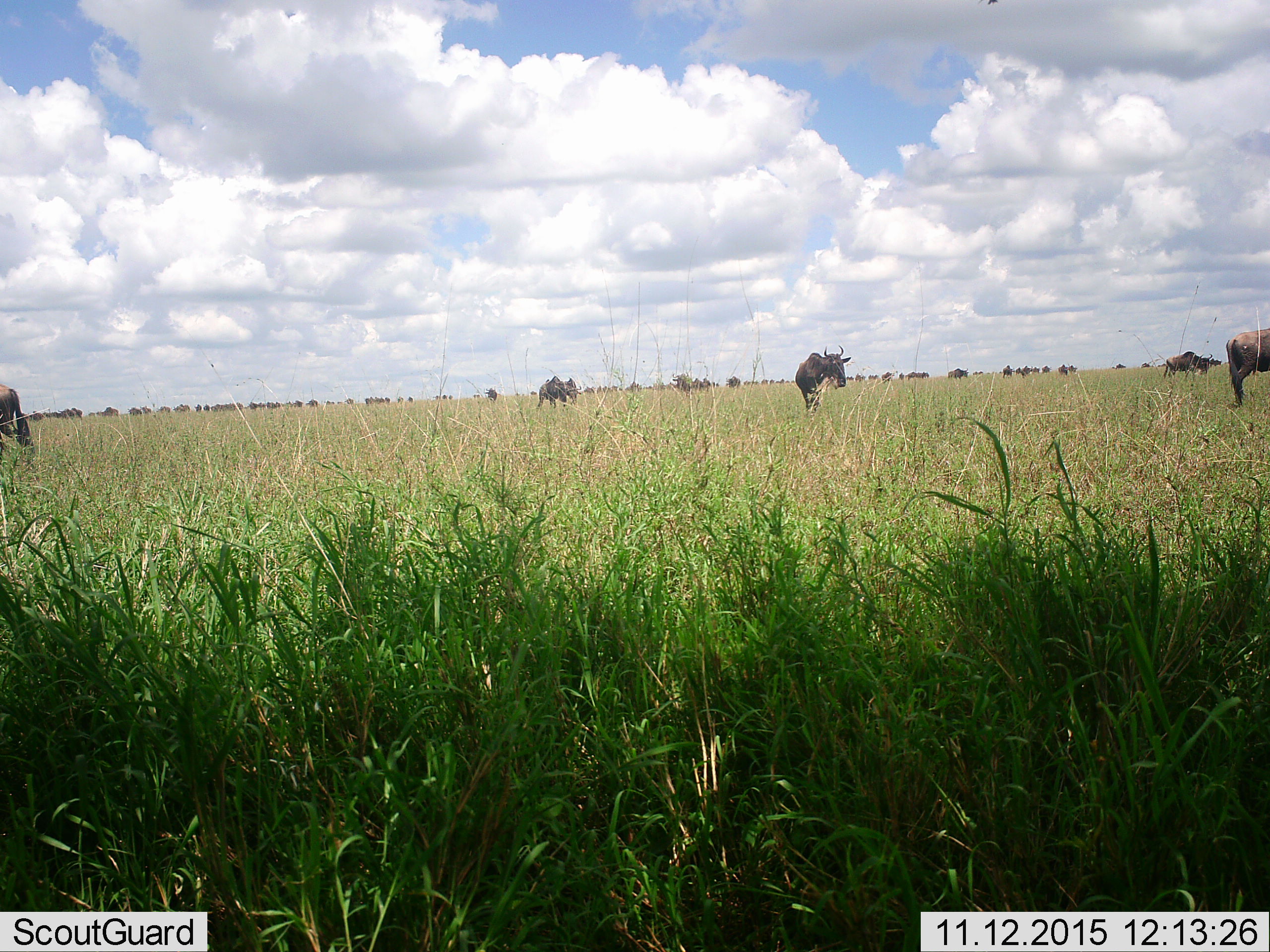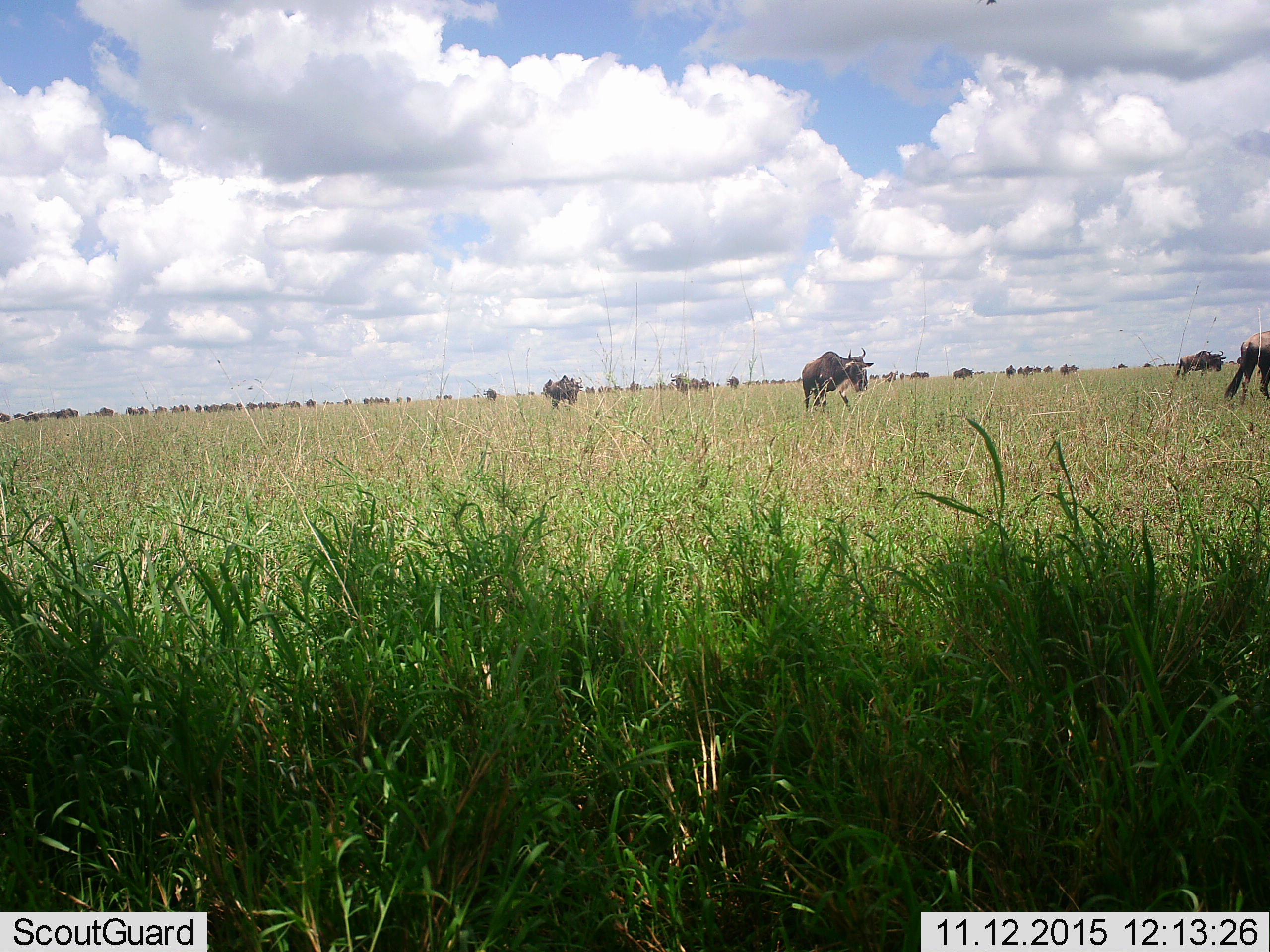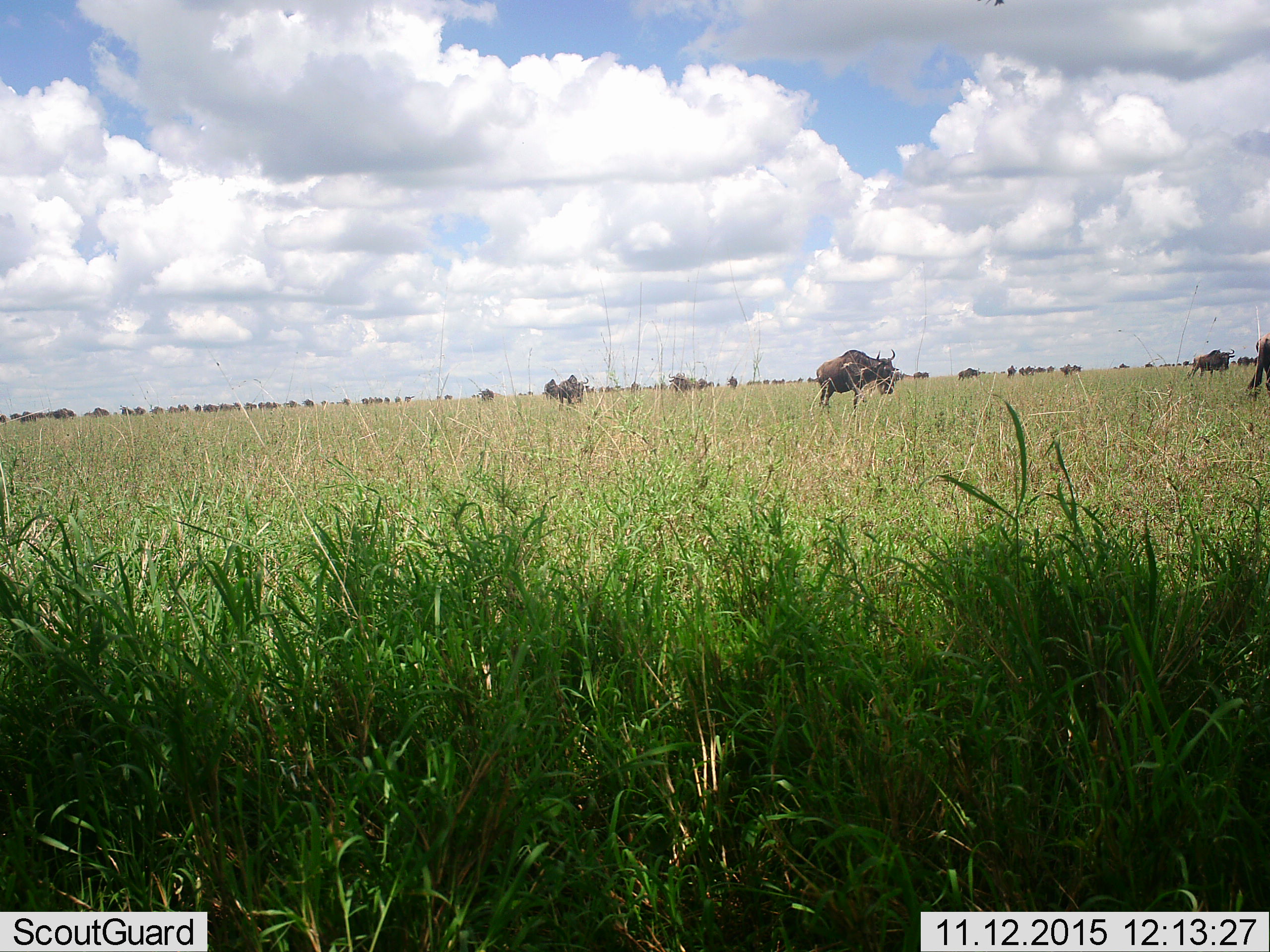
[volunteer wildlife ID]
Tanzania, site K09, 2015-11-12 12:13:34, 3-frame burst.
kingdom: Animalia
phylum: Chordata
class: Mammalia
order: Artiodactyla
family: Bovidae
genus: Connochaetes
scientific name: Connochaetes taurinus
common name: blue wildebeest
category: wildebeest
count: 51+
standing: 43%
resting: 0%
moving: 86%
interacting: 0%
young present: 0%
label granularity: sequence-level